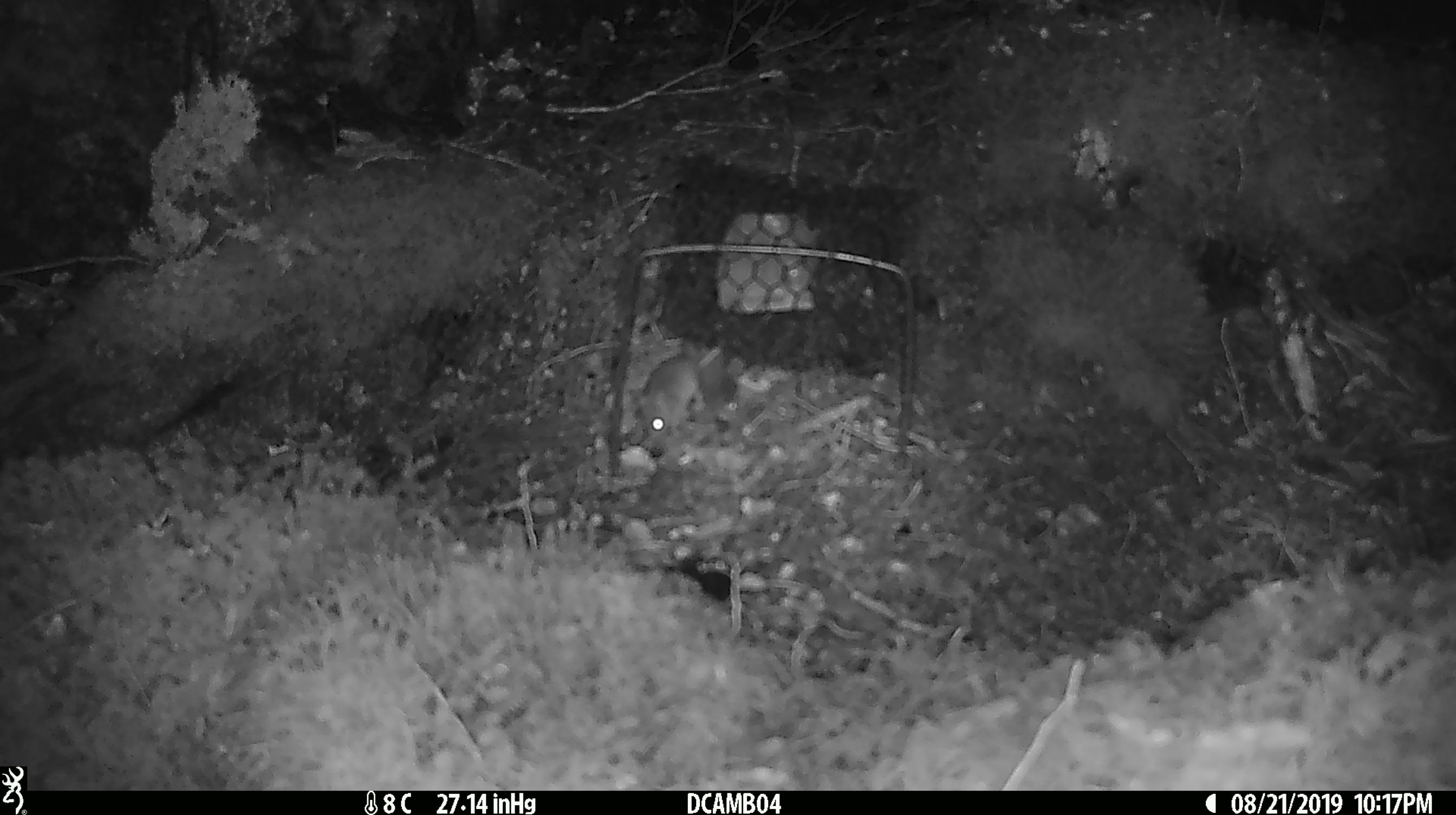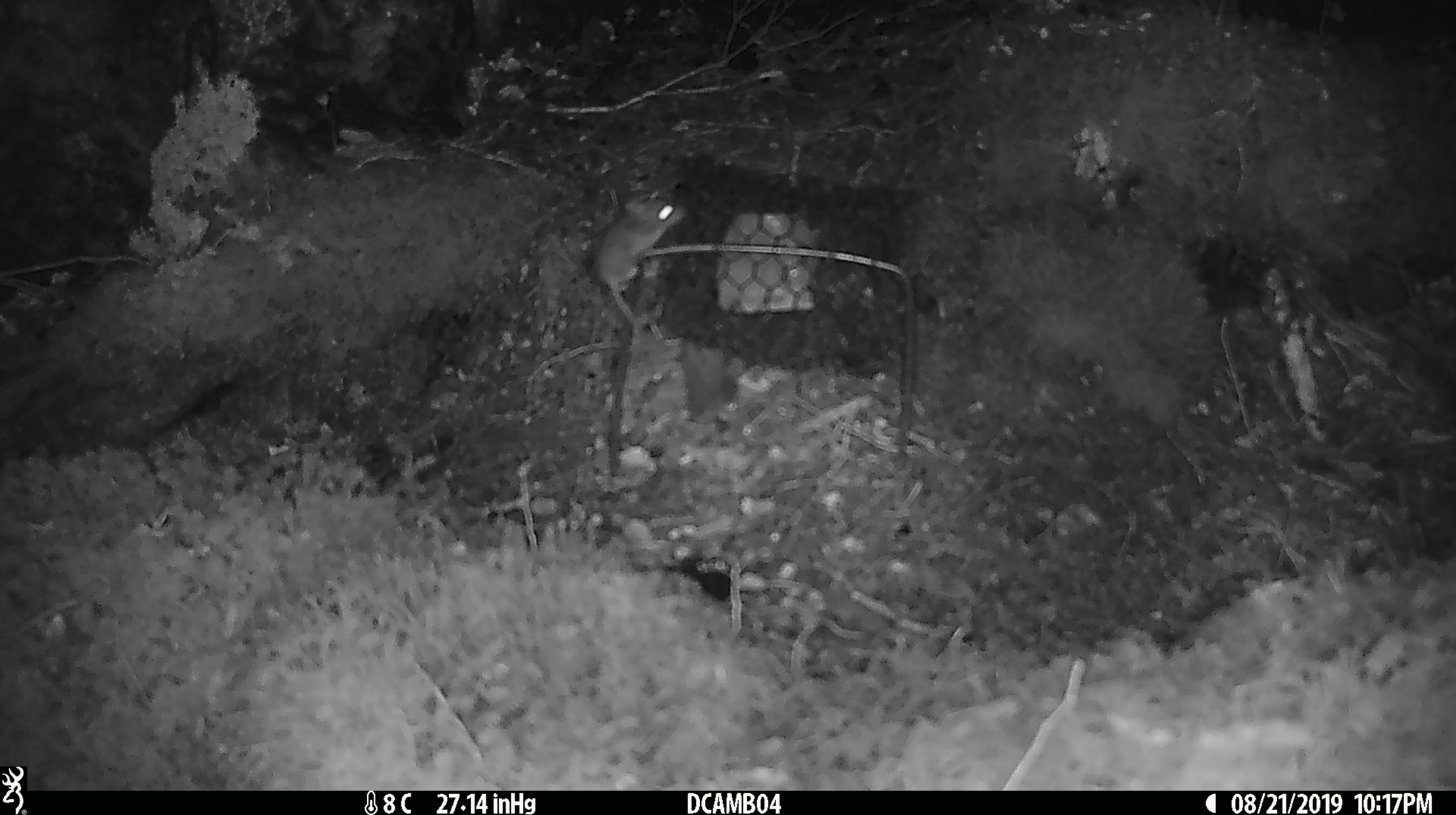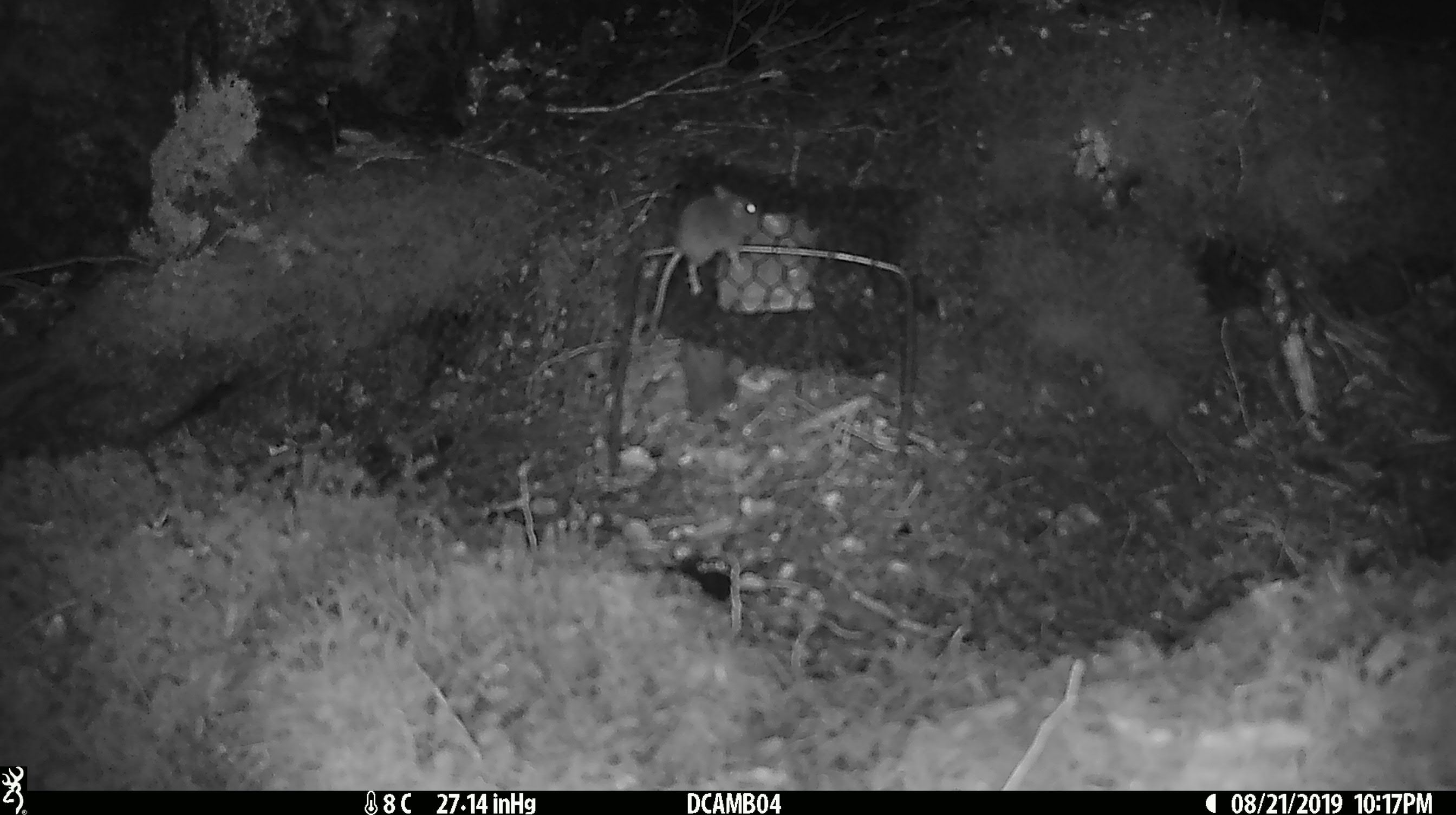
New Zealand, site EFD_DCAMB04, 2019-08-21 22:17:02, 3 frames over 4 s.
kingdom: Animalia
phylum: Chordata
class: Mammalia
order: Rodentia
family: Muridae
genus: Mus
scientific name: Mus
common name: mouse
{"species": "mouse (Mus)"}